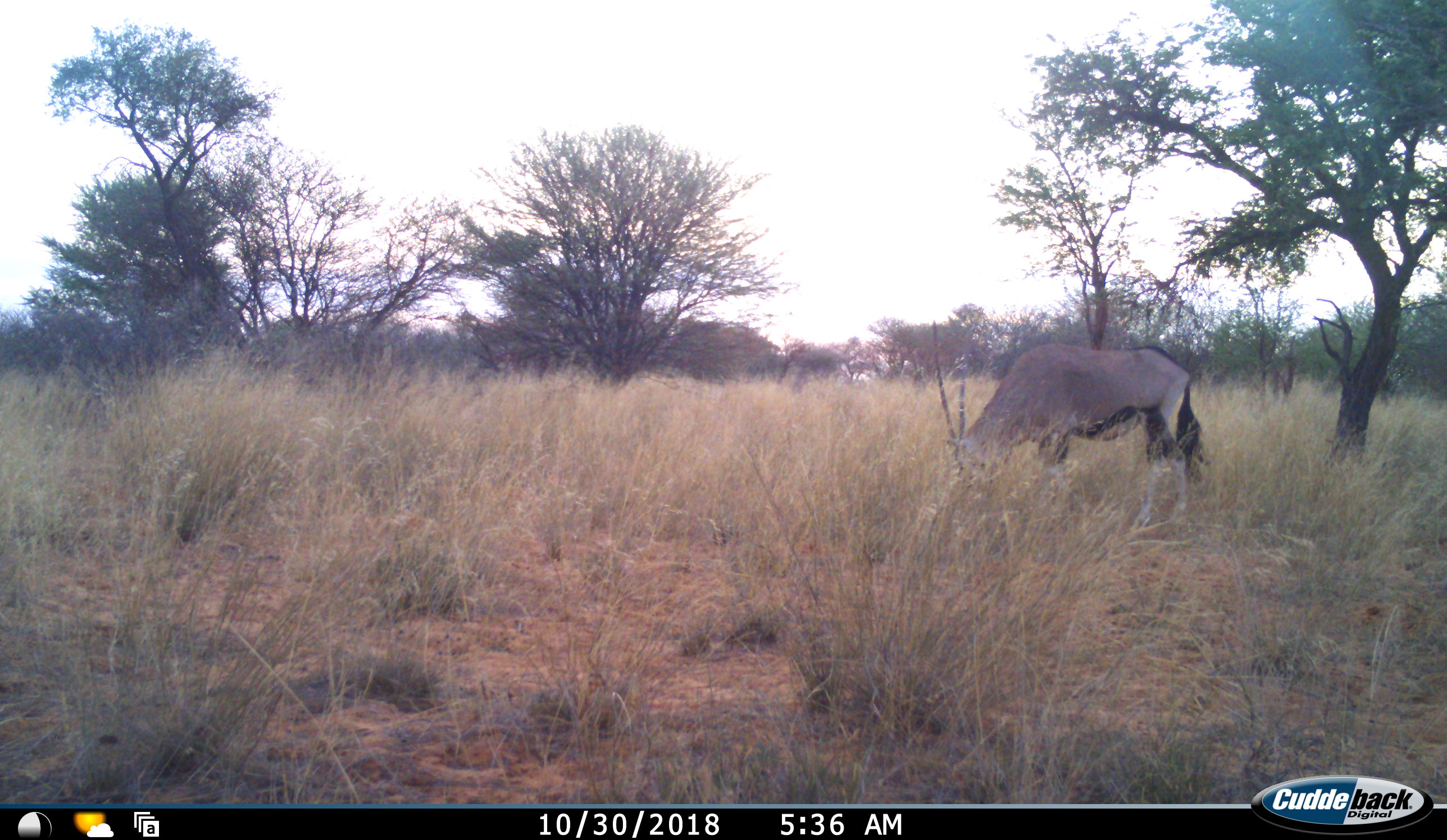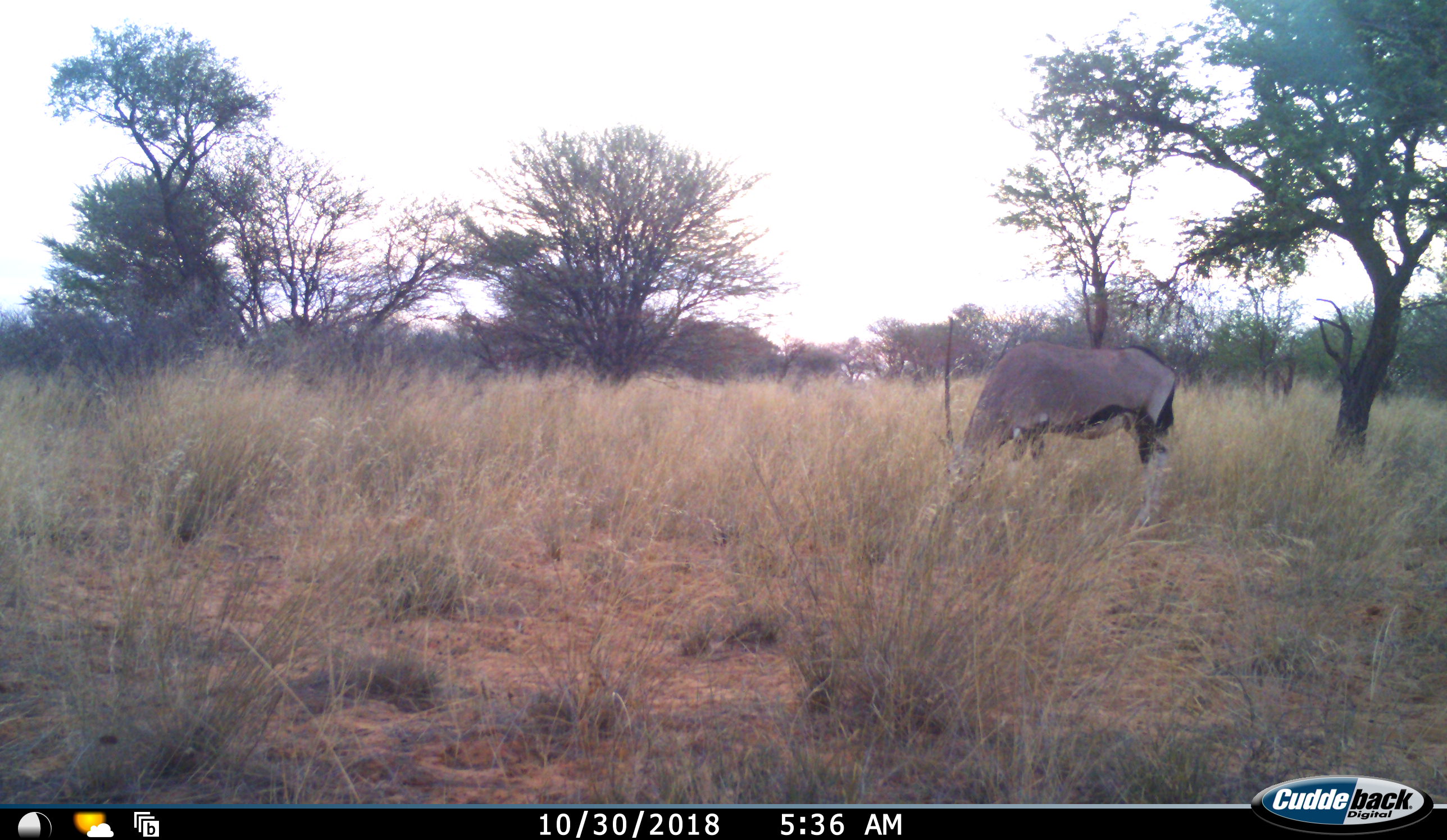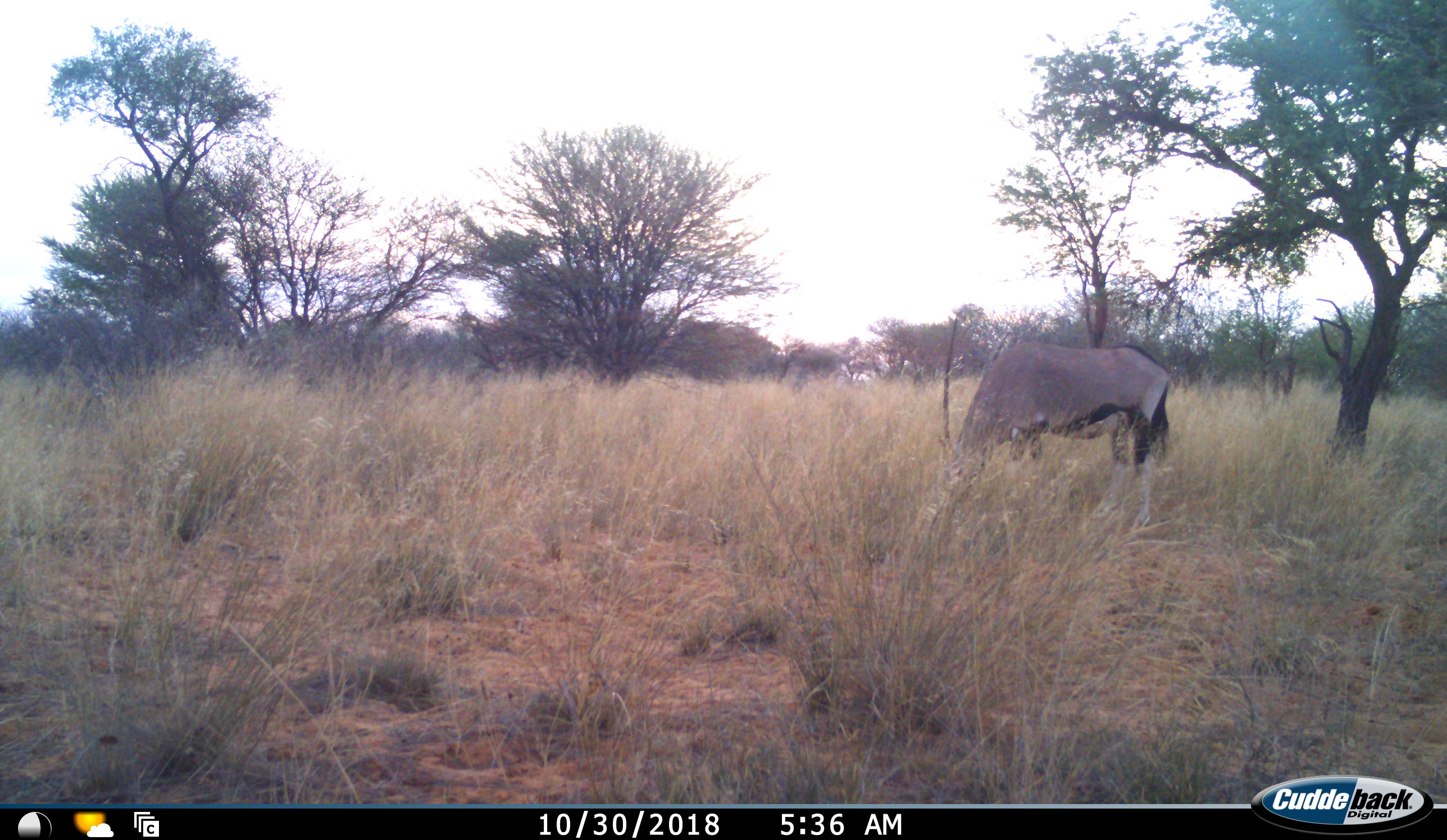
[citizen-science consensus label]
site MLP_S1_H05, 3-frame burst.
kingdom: Animalia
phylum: Chordata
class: Mammalia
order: Artiodactyla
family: Bovidae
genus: Oryx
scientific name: Oryx gazella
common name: gemsbok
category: oryx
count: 1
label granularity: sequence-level